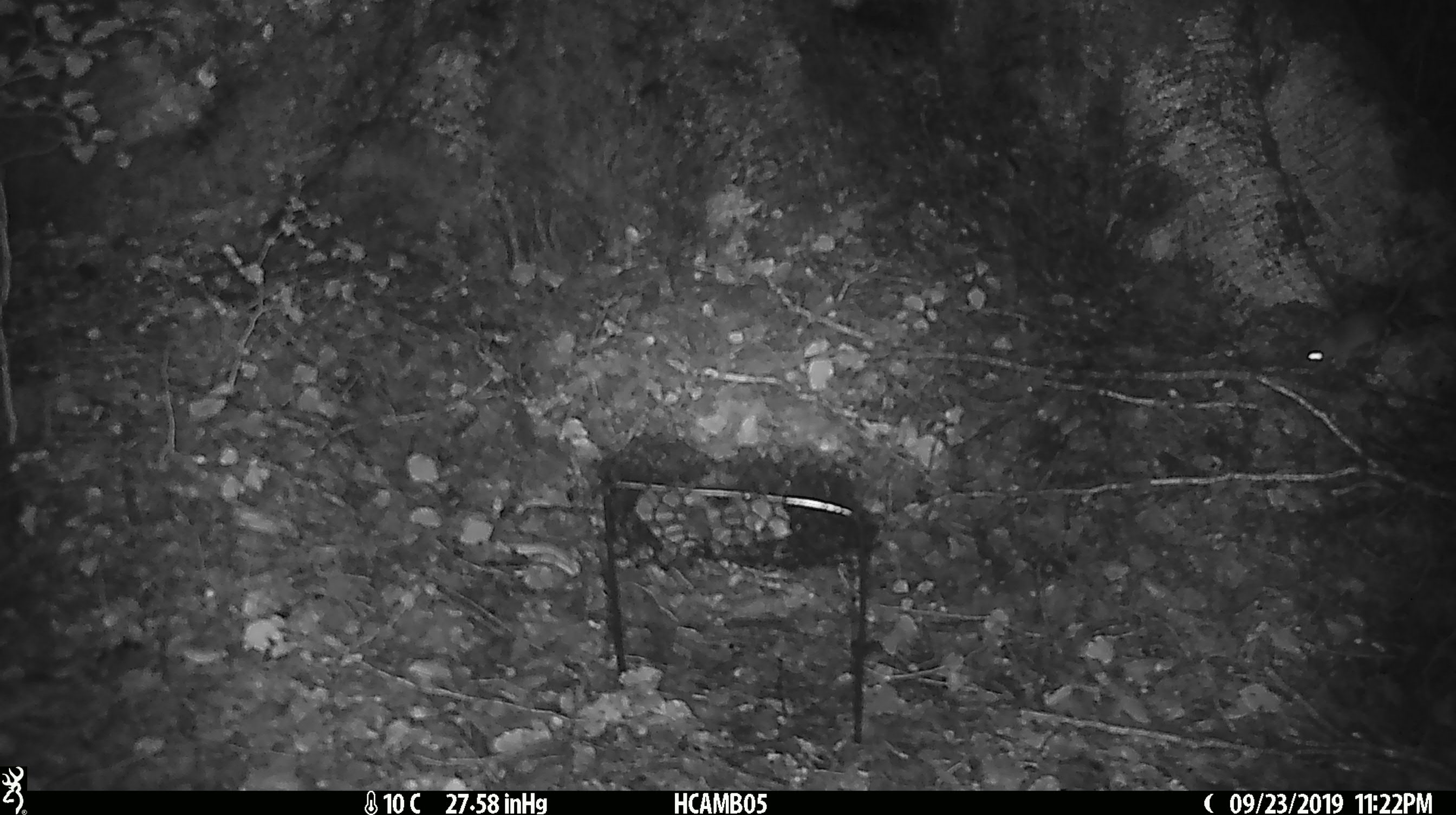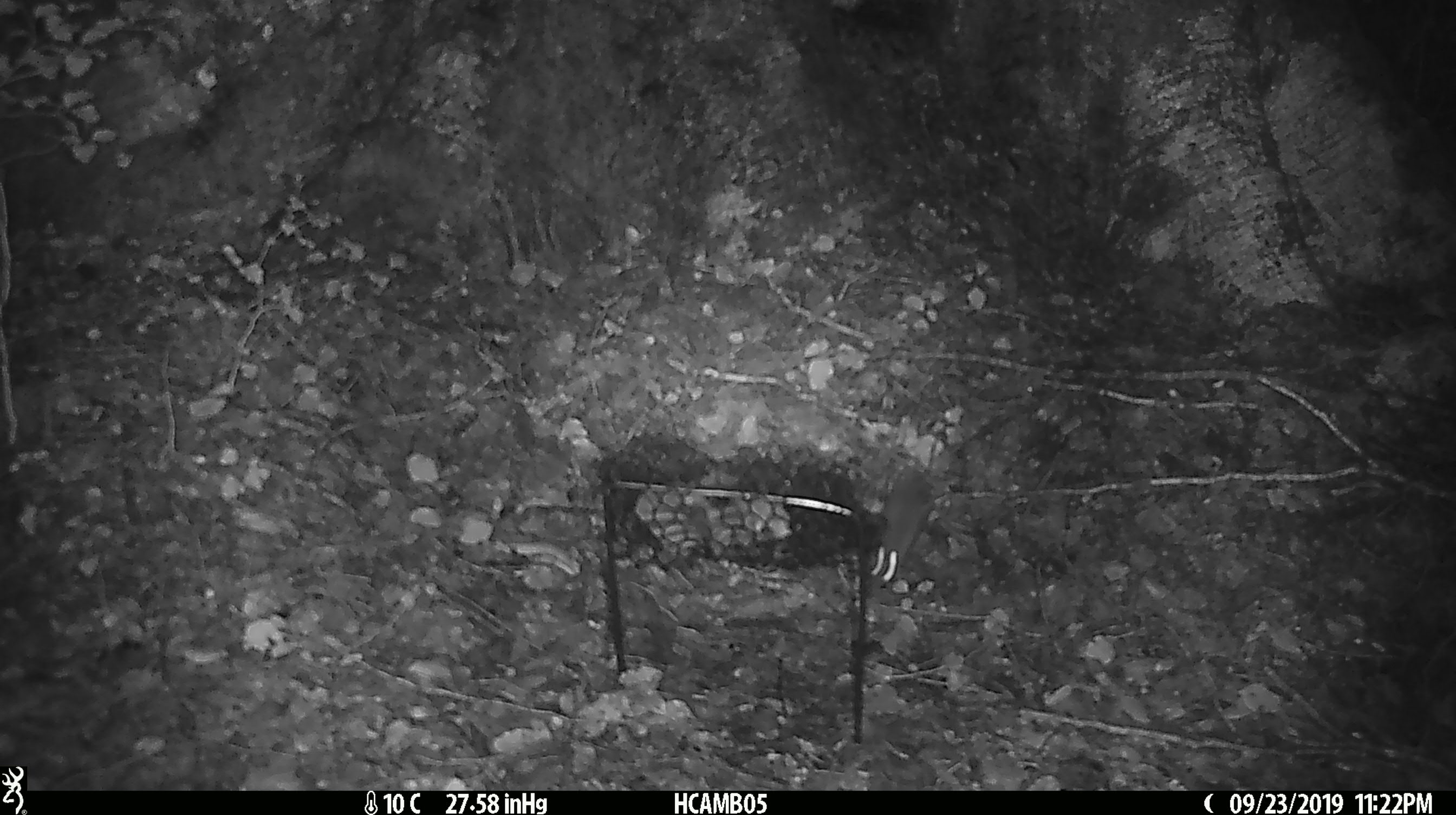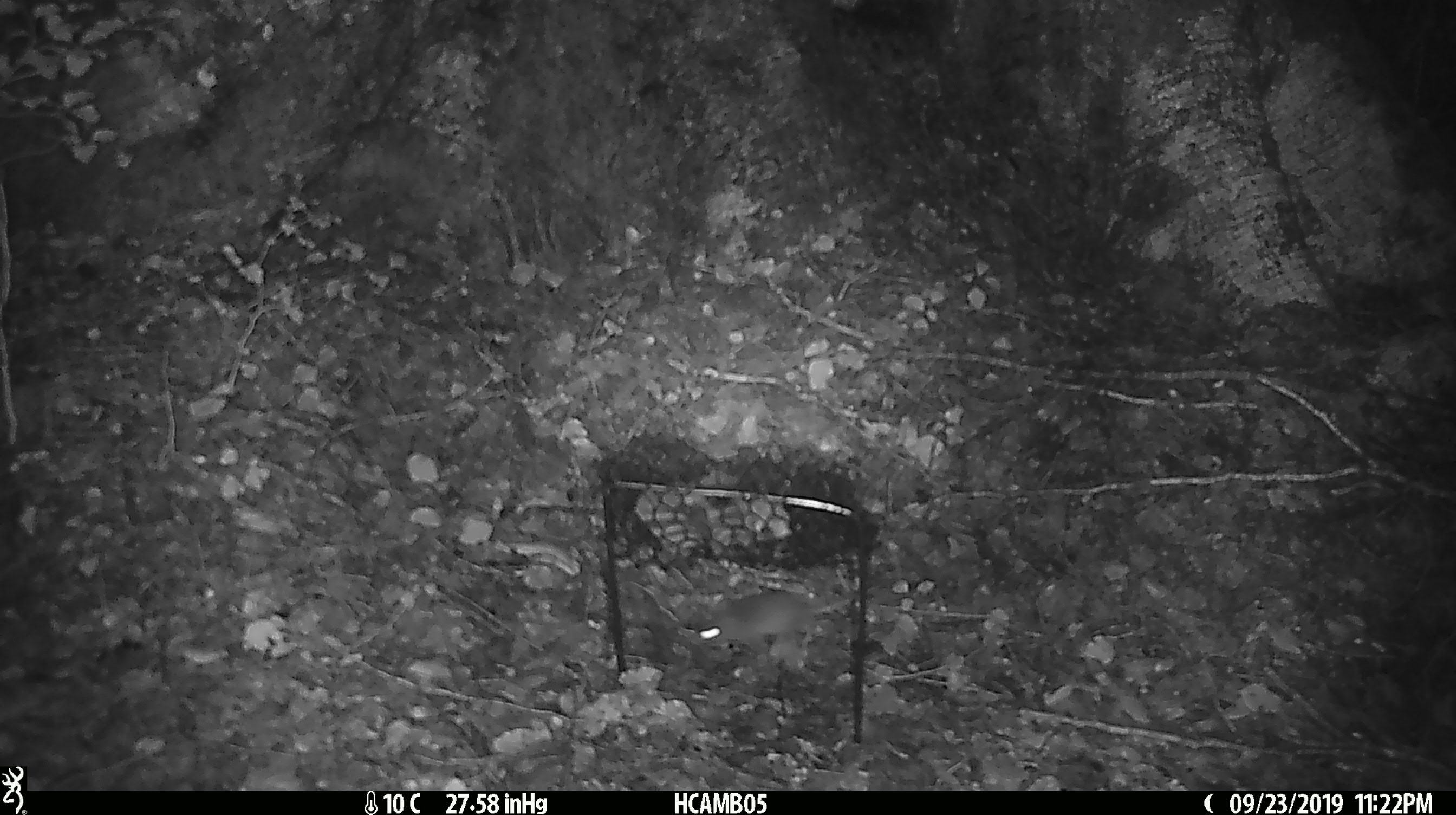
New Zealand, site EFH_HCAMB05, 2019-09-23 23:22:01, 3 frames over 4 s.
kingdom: Animalia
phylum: Chordata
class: Mammalia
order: Rodentia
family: Muridae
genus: Mus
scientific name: Mus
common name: mouse